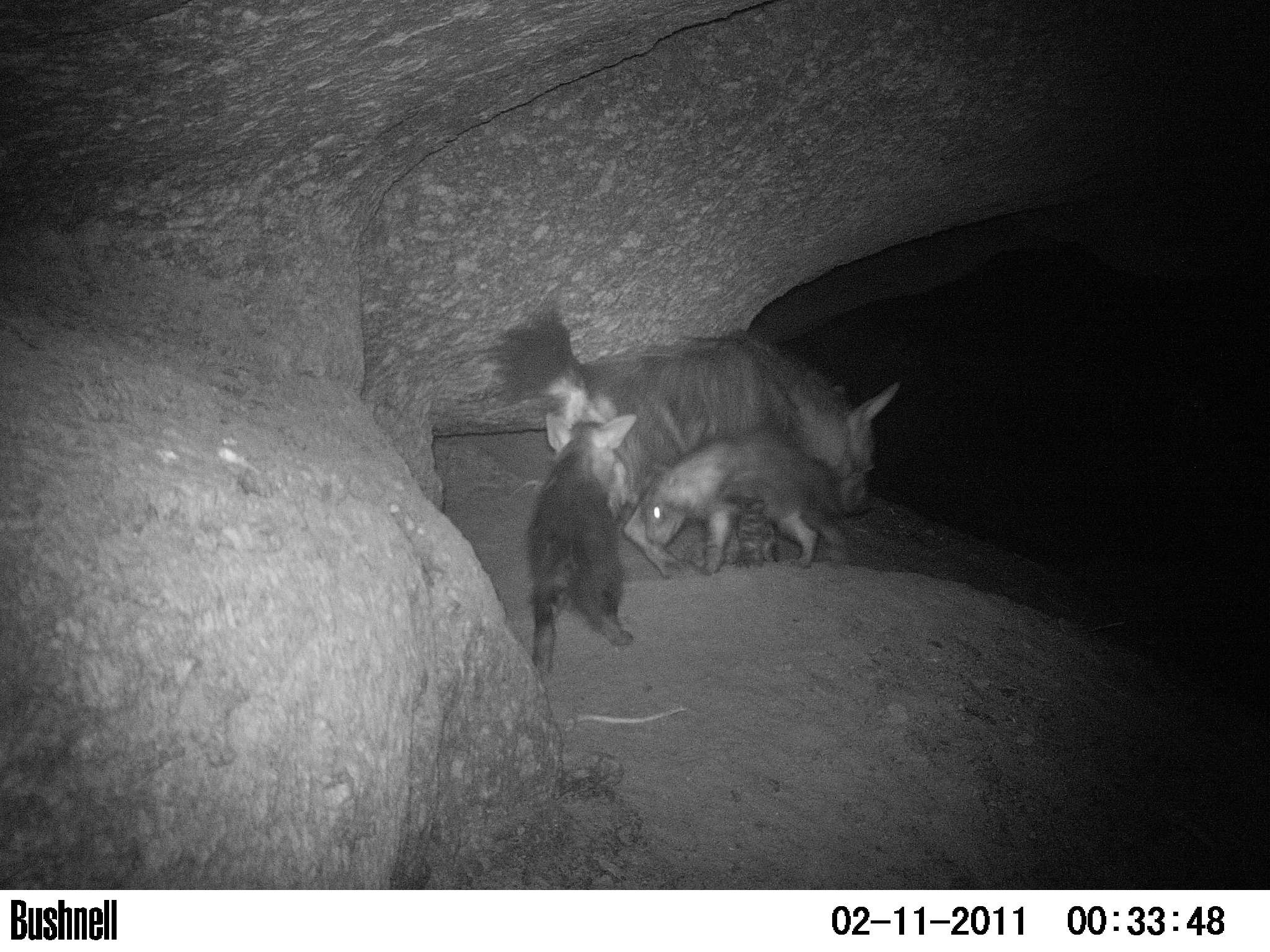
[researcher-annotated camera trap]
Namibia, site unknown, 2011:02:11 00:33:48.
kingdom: Animalia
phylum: Chordata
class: Mammalia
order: Carnivora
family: Hyaenidae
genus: Parahyaena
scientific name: Parahyaena brunnea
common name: brown hyena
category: hyaena brunnea